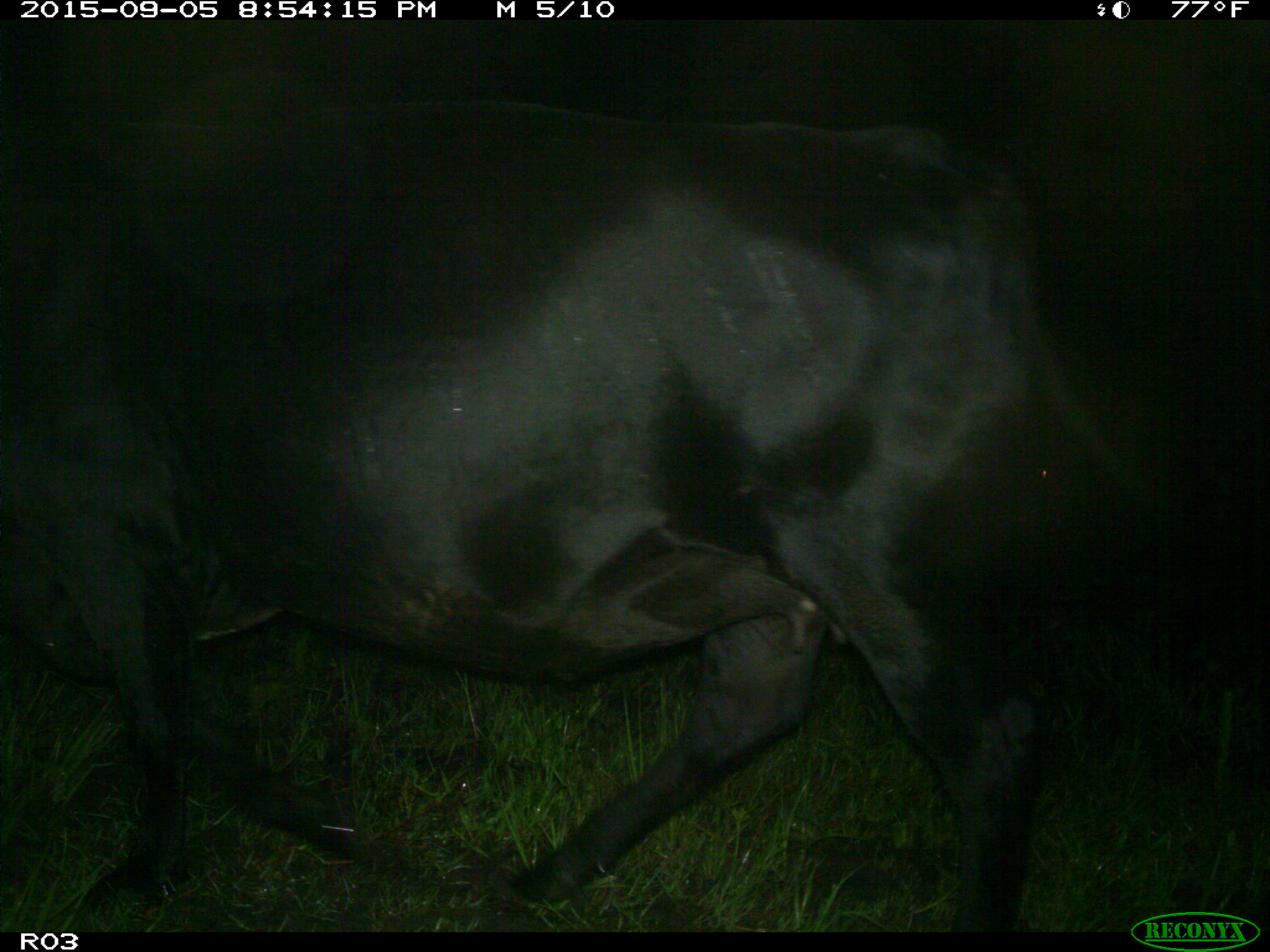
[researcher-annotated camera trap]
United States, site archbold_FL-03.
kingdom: Animalia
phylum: Chordata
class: Mammalia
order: Artiodactyla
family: Bovidae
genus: Bos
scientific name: Bos taurus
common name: domestic cow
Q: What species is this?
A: Bos taurus (domestic cow).